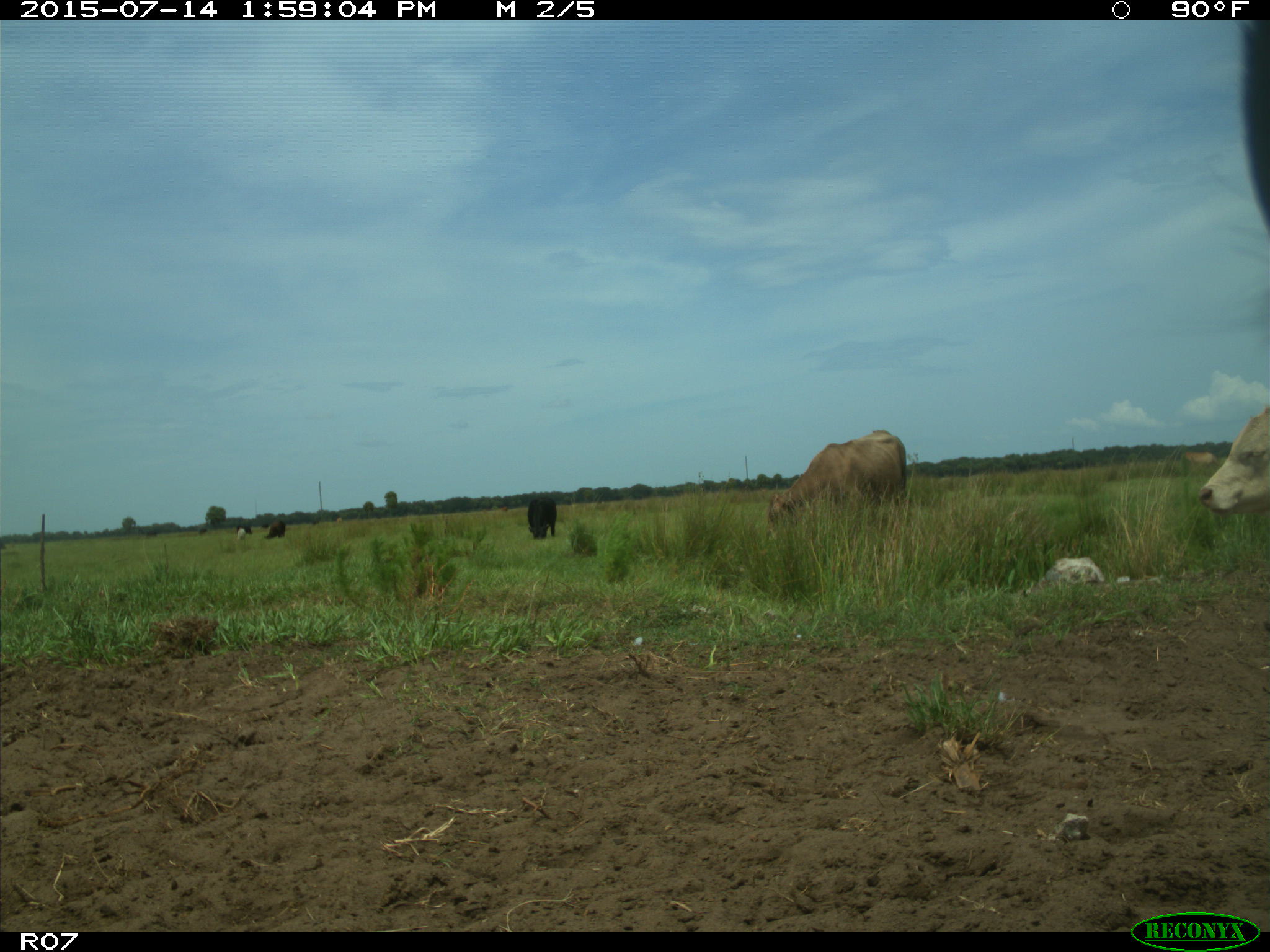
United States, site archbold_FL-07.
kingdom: Animalia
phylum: Chordata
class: Mammalia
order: Artiodactyla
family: Bovidae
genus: Bos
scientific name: Bos taurus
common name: domestic cow